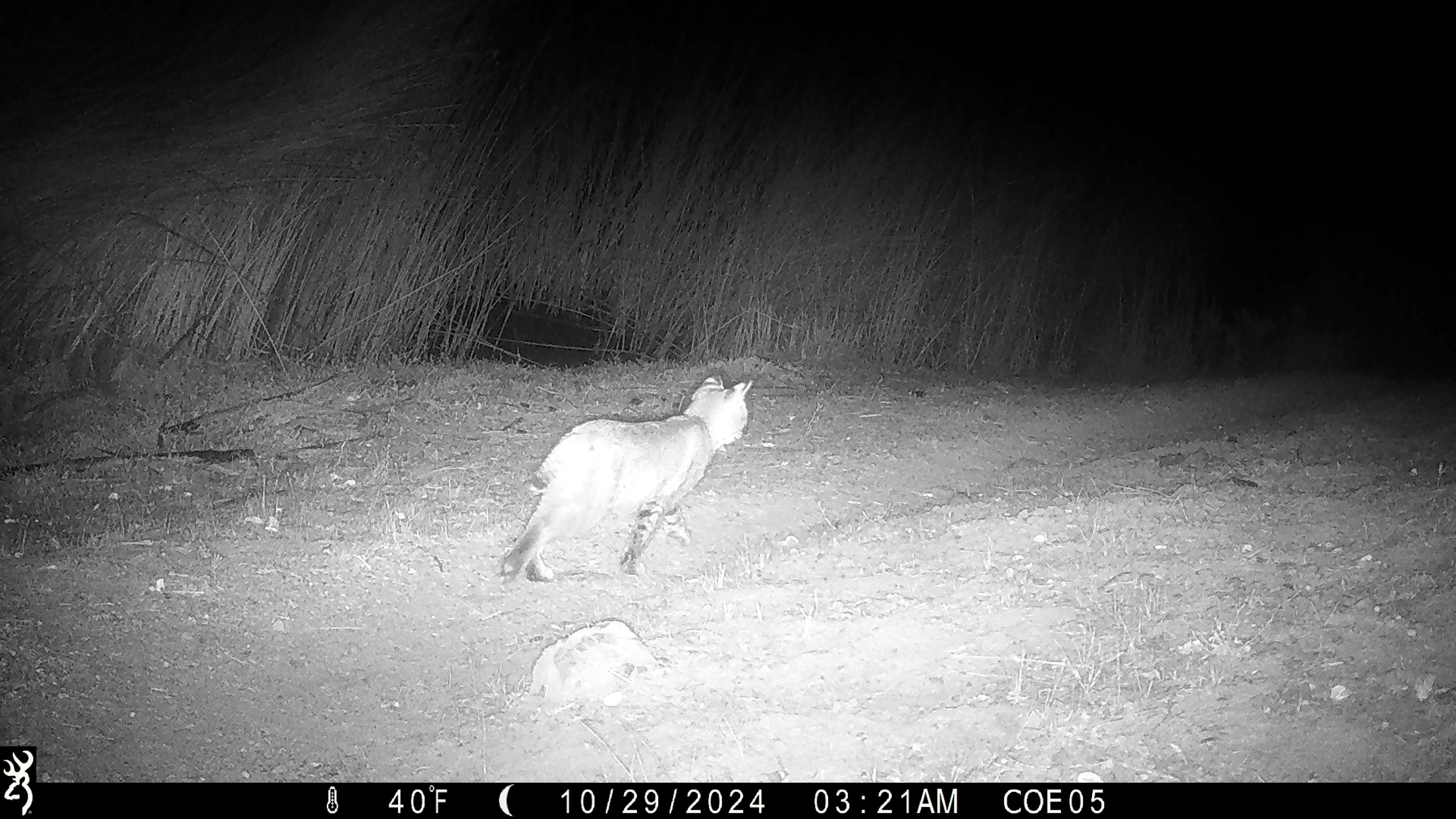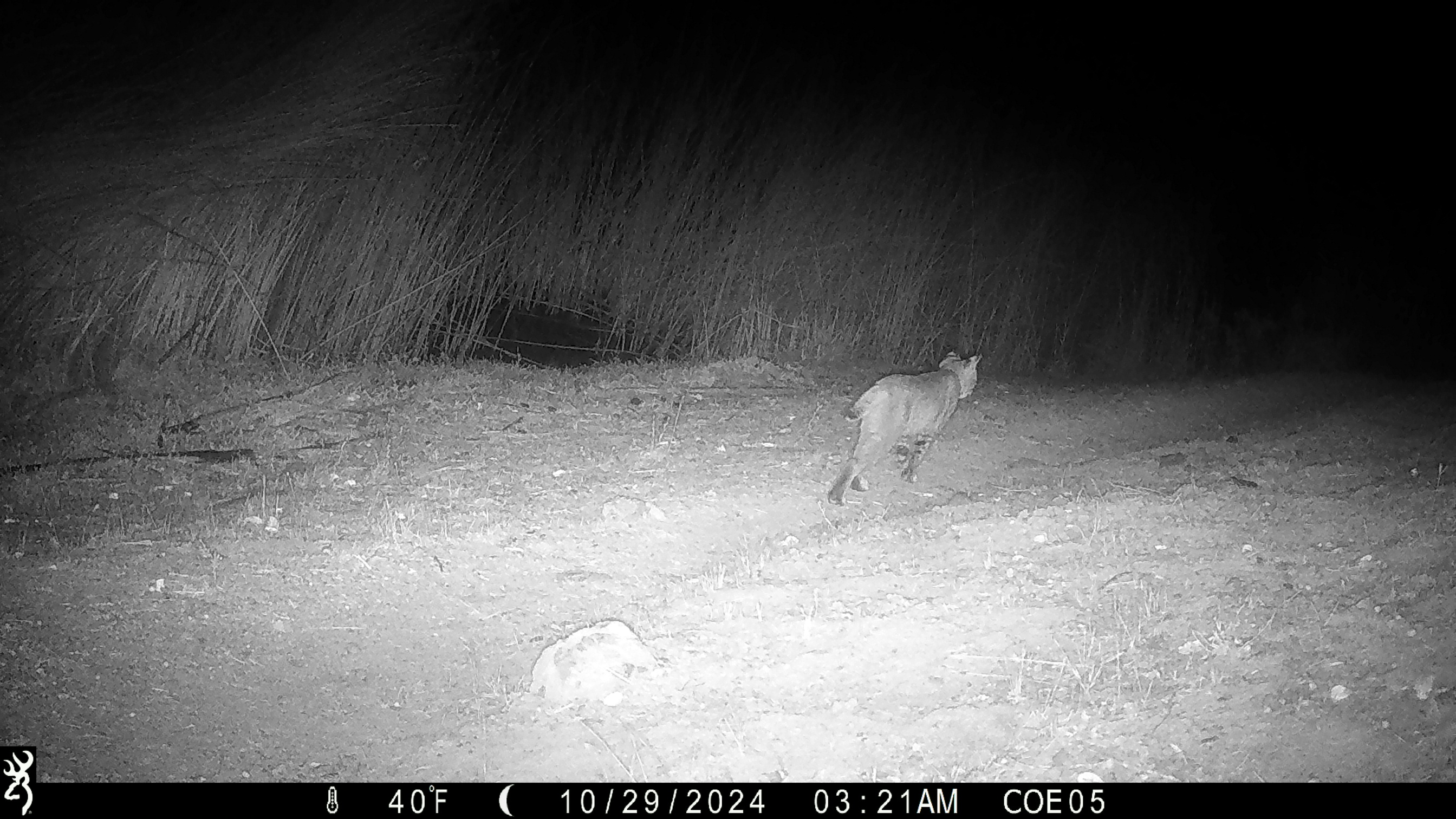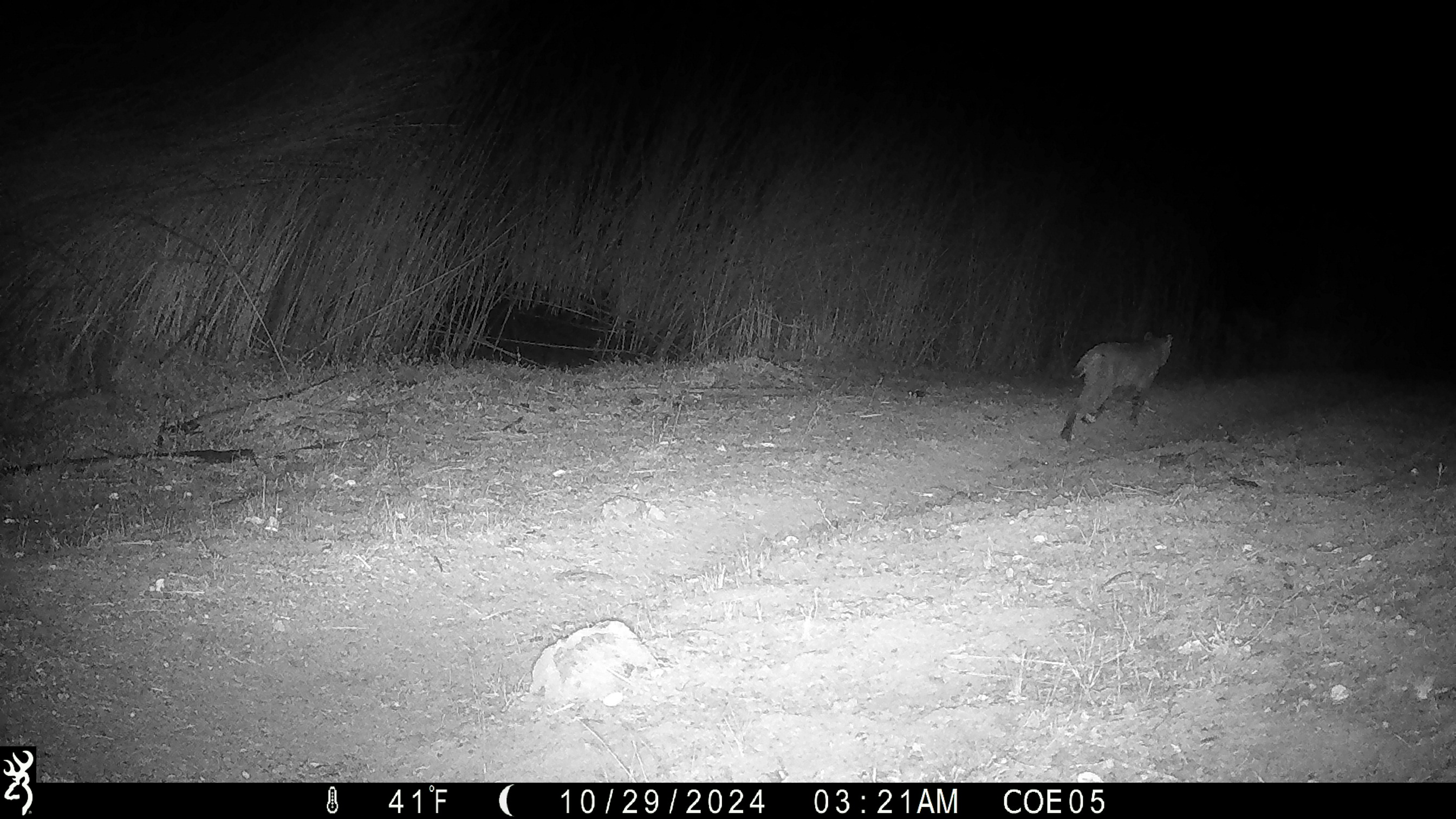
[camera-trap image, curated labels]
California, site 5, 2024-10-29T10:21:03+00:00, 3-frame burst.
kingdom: Animalia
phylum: Chordata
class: Mammalia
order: Carnivora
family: Felidae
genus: Lynx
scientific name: Lynx rufus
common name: bobcat